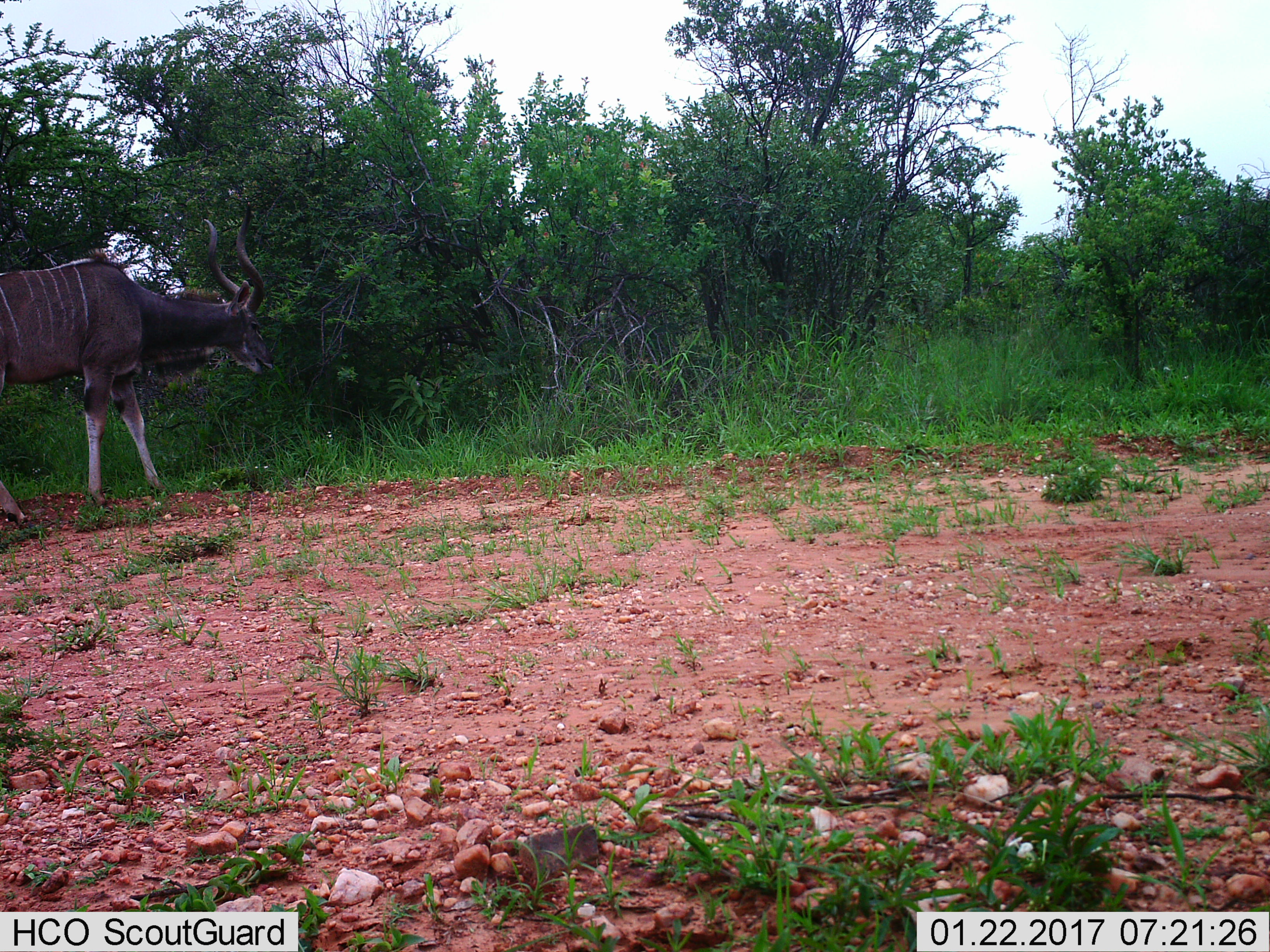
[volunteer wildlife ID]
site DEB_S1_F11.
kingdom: Animalia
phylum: Chordata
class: Mammalia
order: Artiodactyla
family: Bovidae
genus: Tragelaphus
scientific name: Tragelaphus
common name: kudu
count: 1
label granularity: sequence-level